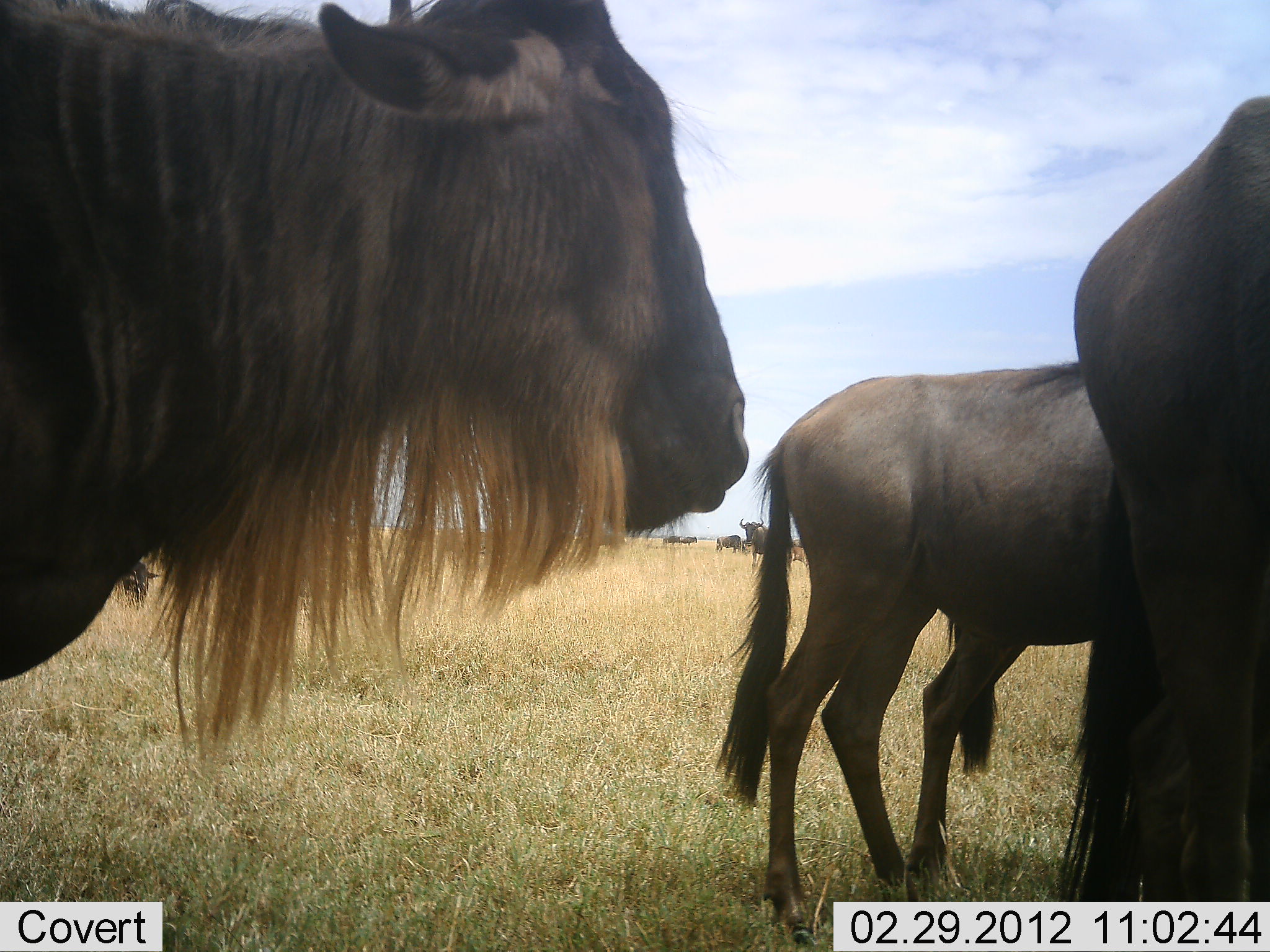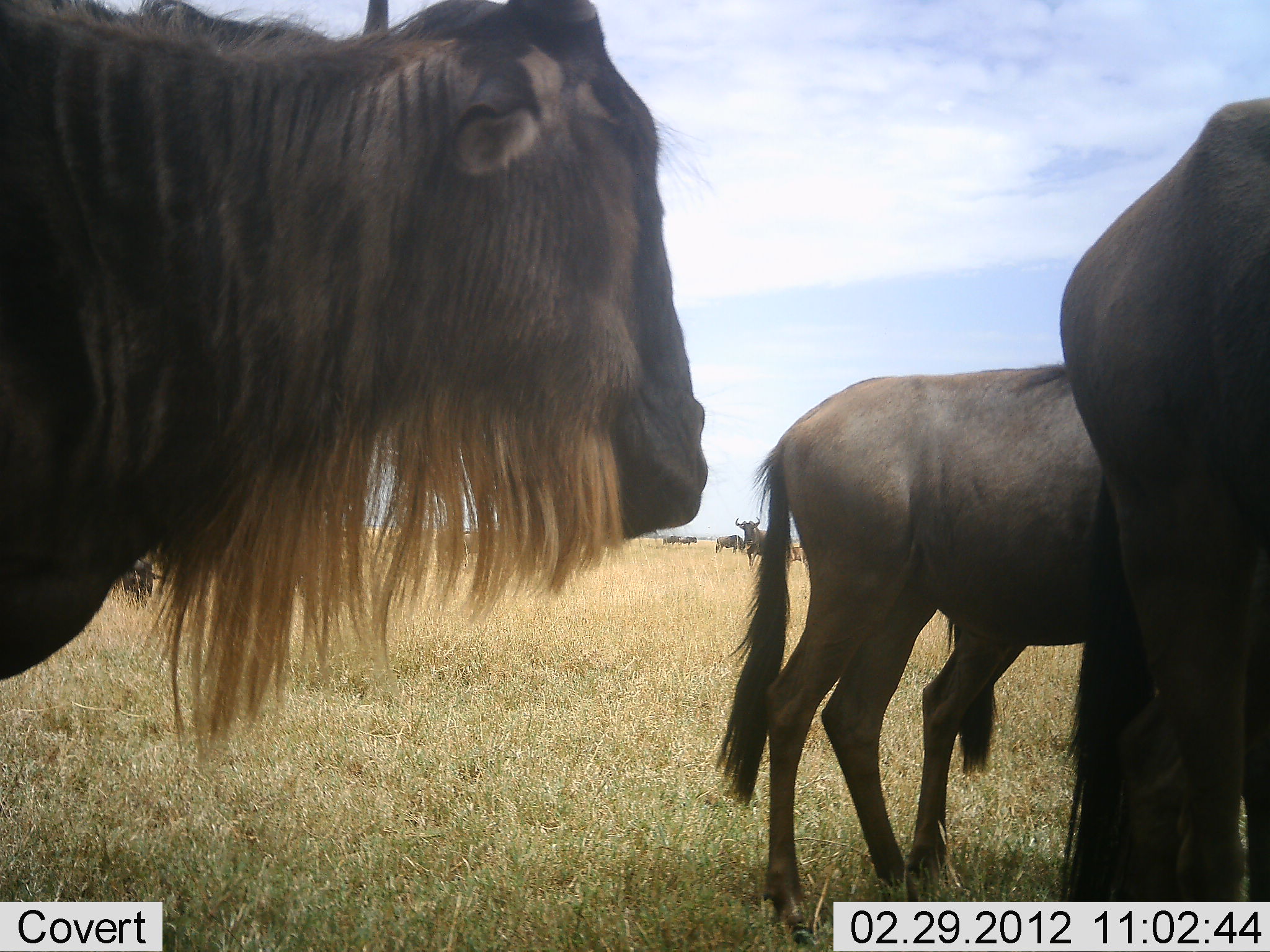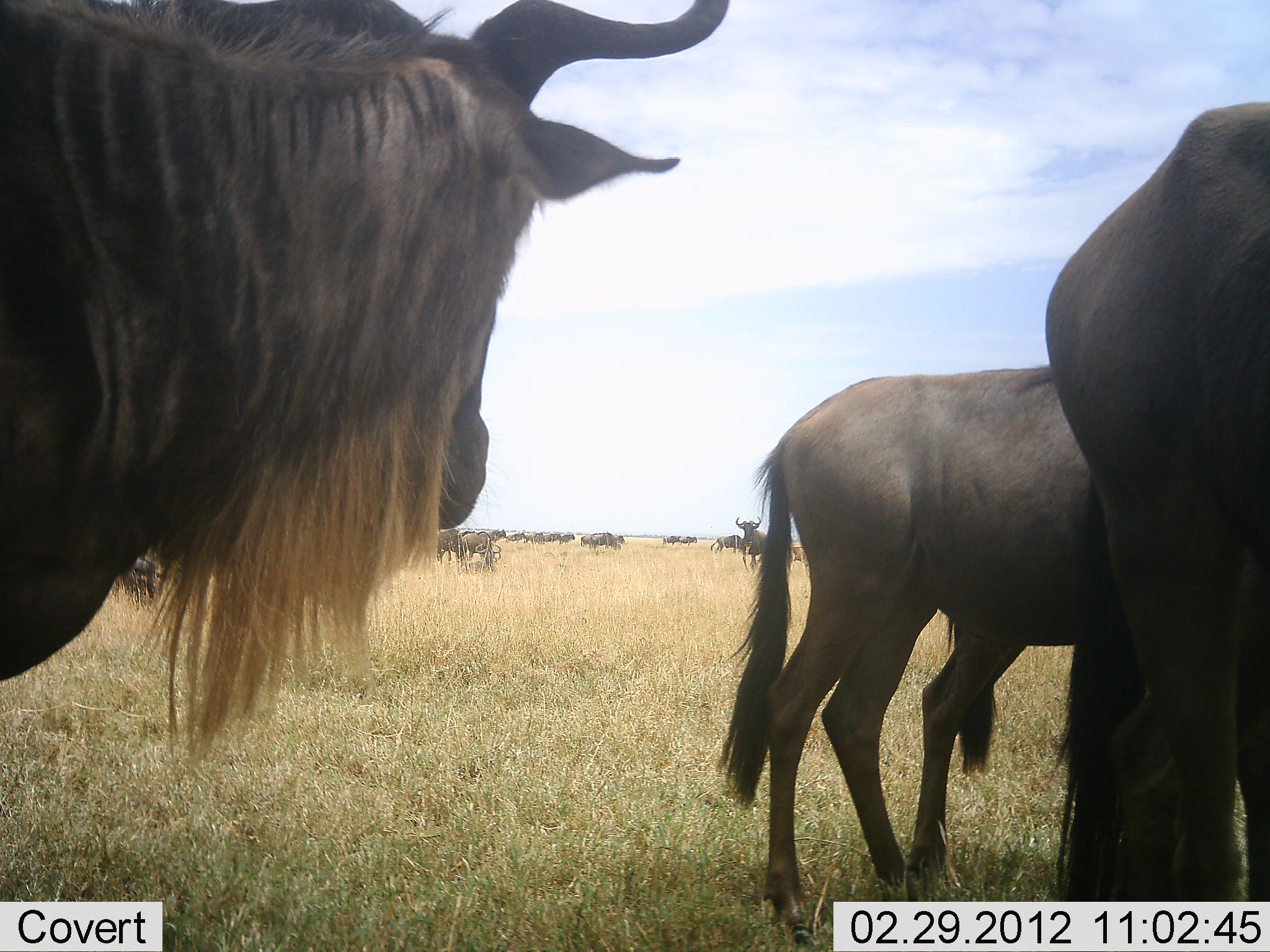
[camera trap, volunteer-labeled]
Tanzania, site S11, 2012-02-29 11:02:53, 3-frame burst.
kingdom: Animalia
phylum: Chordata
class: Mammalia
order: Artiodactyla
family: Bovidae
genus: Connochaetes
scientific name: Connochaetes taurinus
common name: blue wildebeest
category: wildebeest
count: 11-50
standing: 95%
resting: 0%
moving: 15%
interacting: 0%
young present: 5%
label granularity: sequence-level